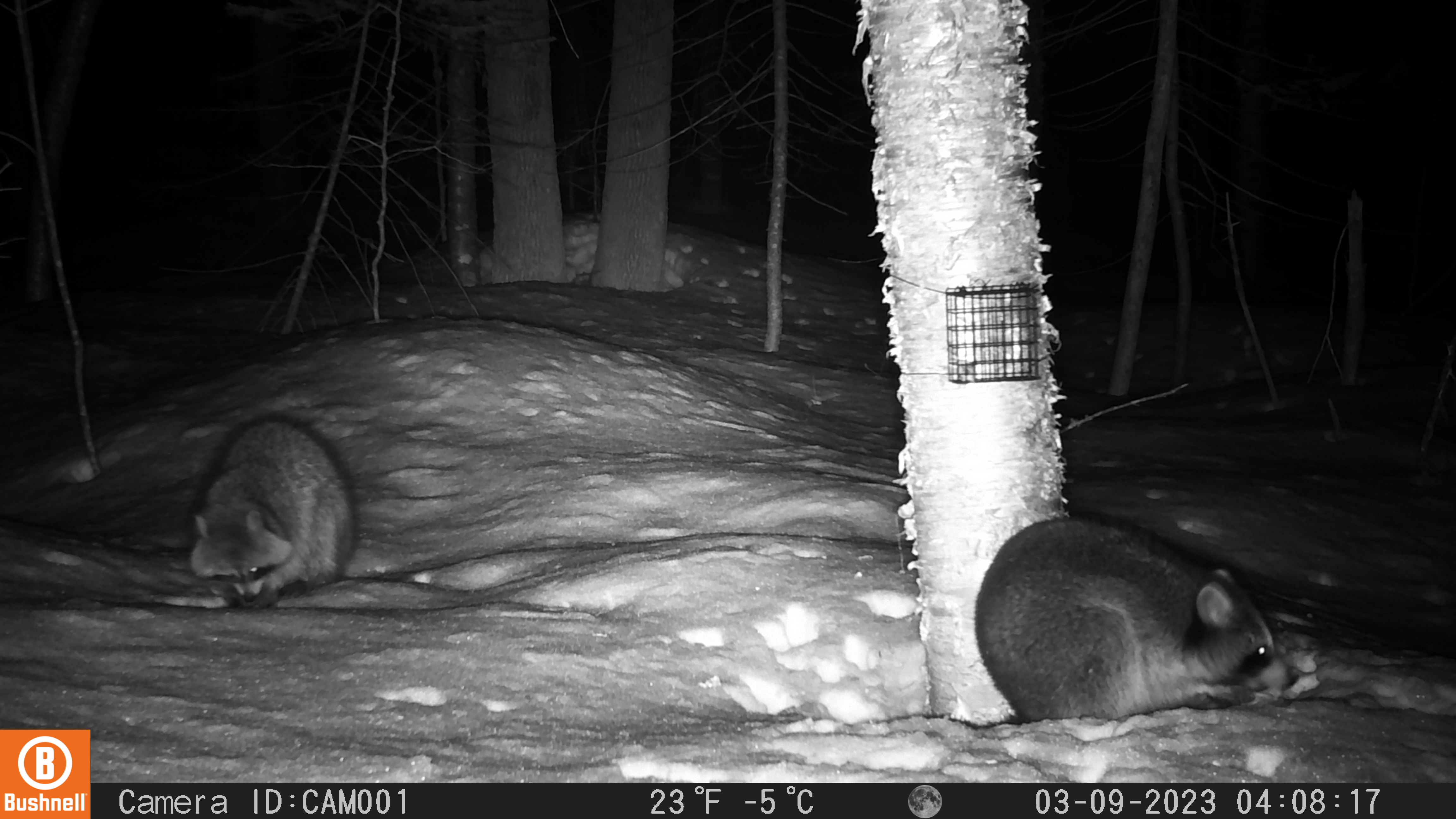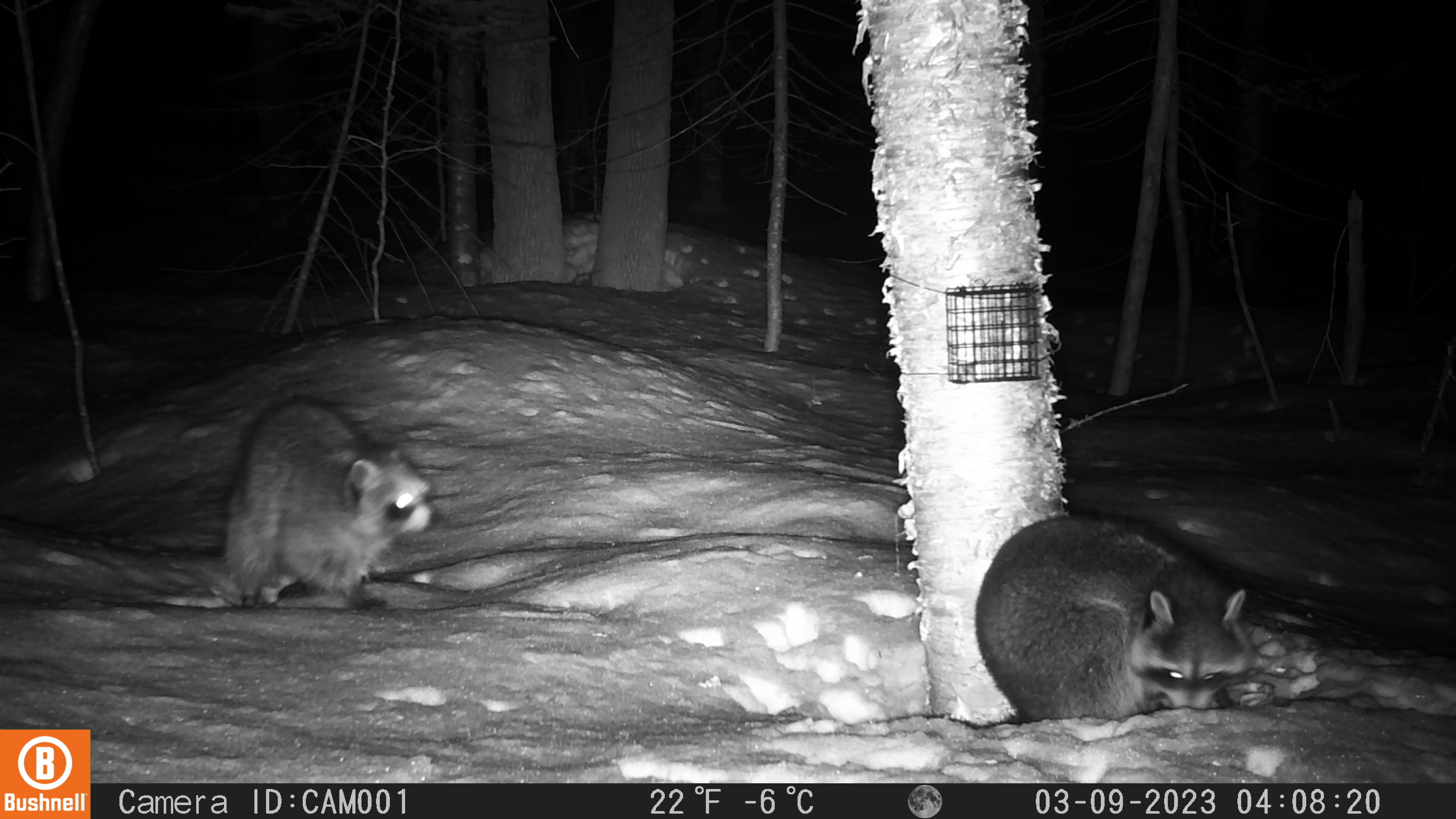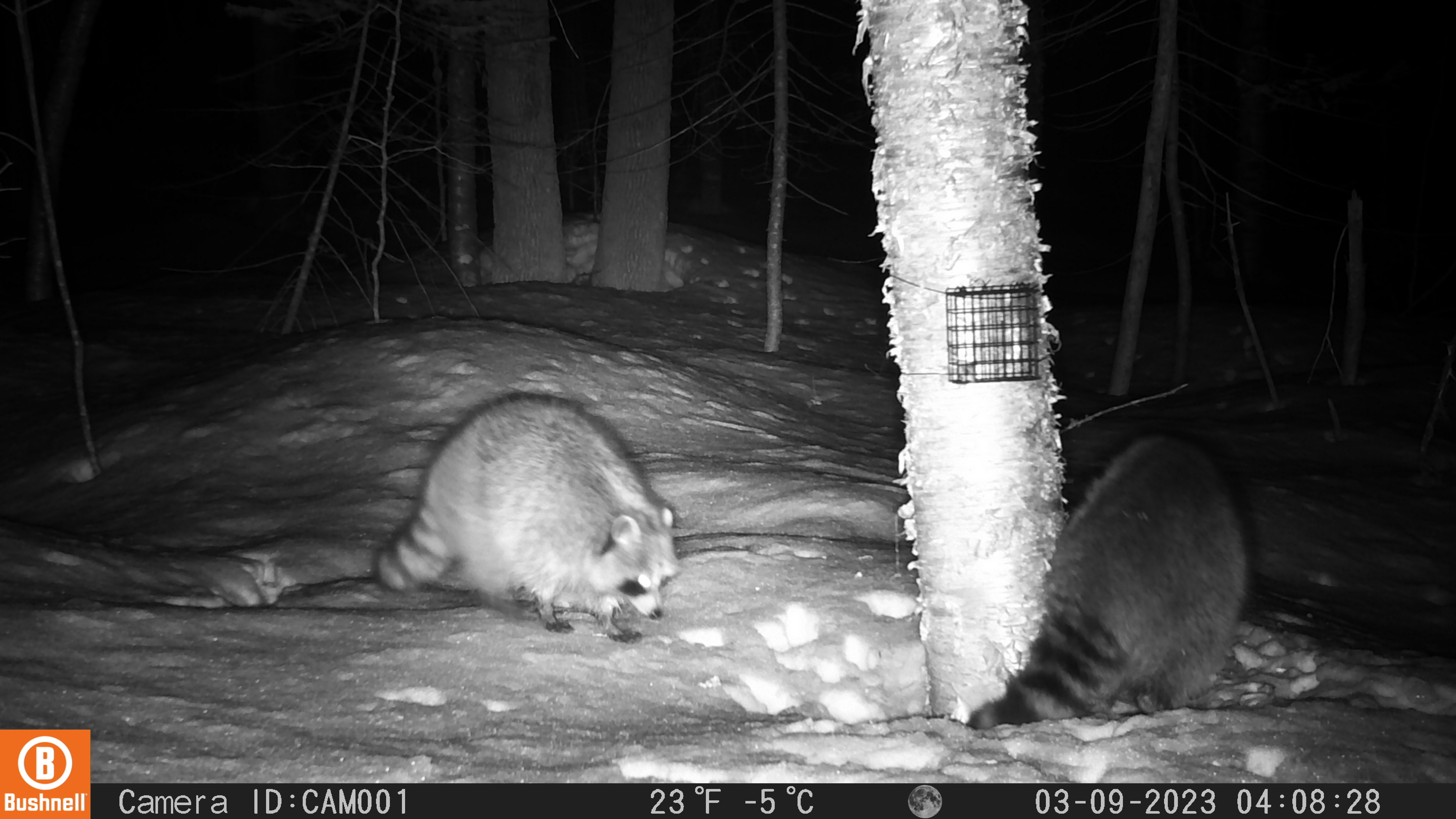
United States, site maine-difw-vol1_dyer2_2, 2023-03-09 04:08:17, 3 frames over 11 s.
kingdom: Animalia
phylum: Chordata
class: Mammalia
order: Carnivora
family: Procyonidae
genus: Procyon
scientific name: Procyon lotor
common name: raccoon